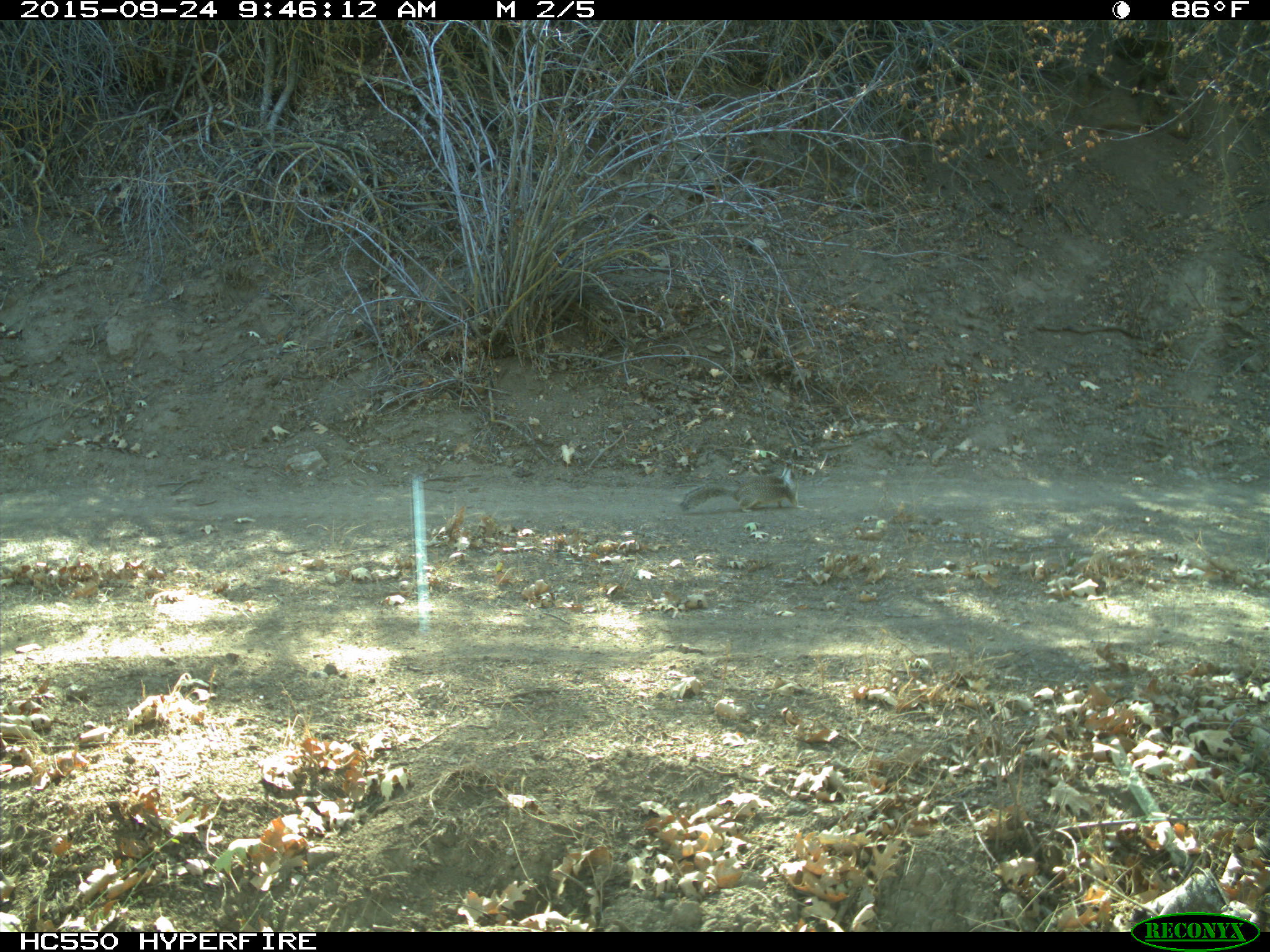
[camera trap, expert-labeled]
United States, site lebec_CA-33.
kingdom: Animalia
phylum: Chordata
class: Mammalia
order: Rodentia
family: Sciuridae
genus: Otospermophilus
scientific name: Otospermophilus beecheyi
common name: california ground squirrel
Otospermophilus beecheyi (california ground squirrel).